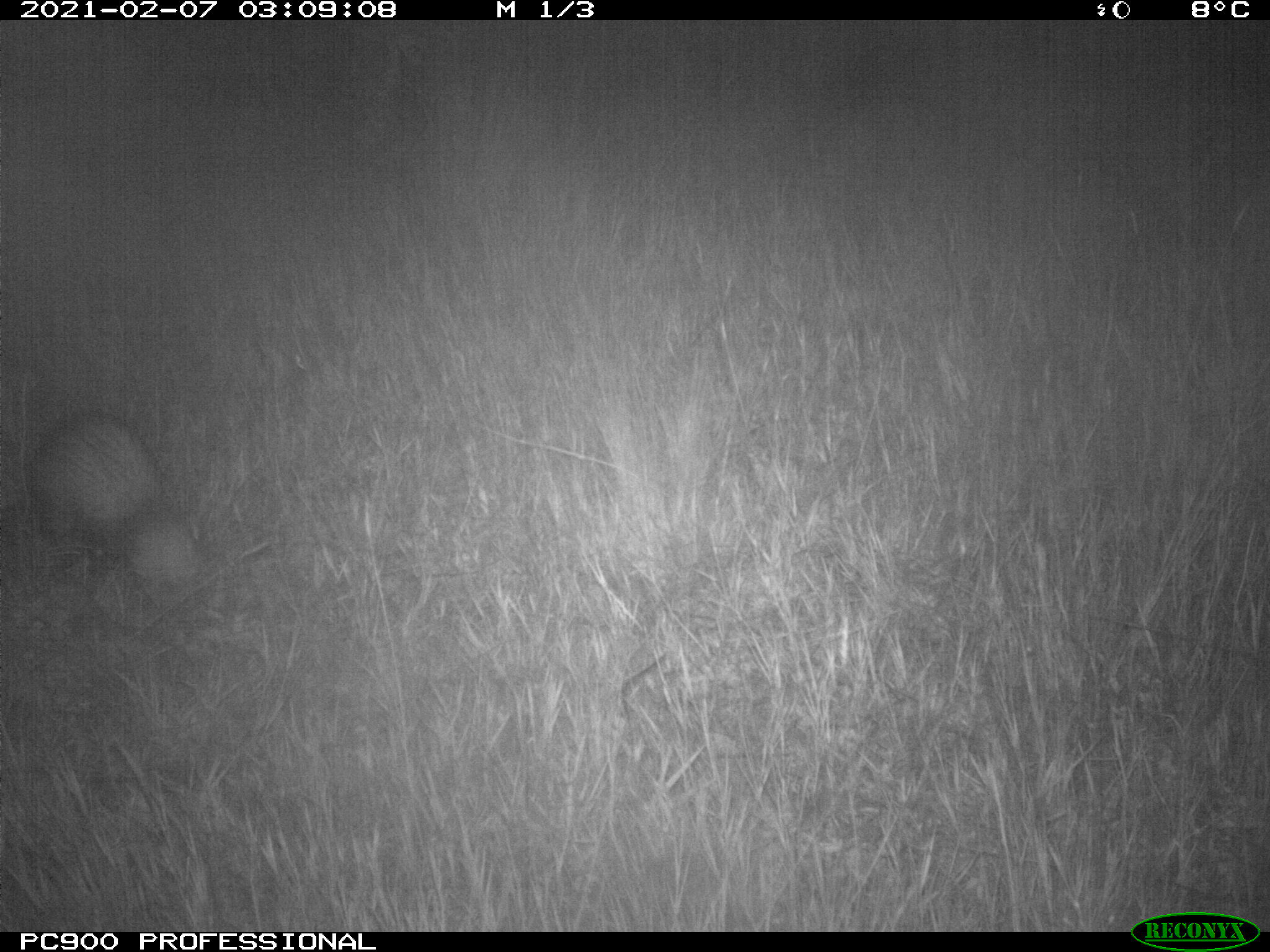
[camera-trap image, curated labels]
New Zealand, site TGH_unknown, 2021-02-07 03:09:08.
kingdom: Animalia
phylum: Chordata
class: Mammalia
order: Carnivora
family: Mustelidae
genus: Mustela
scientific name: Mustela furo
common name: ferret